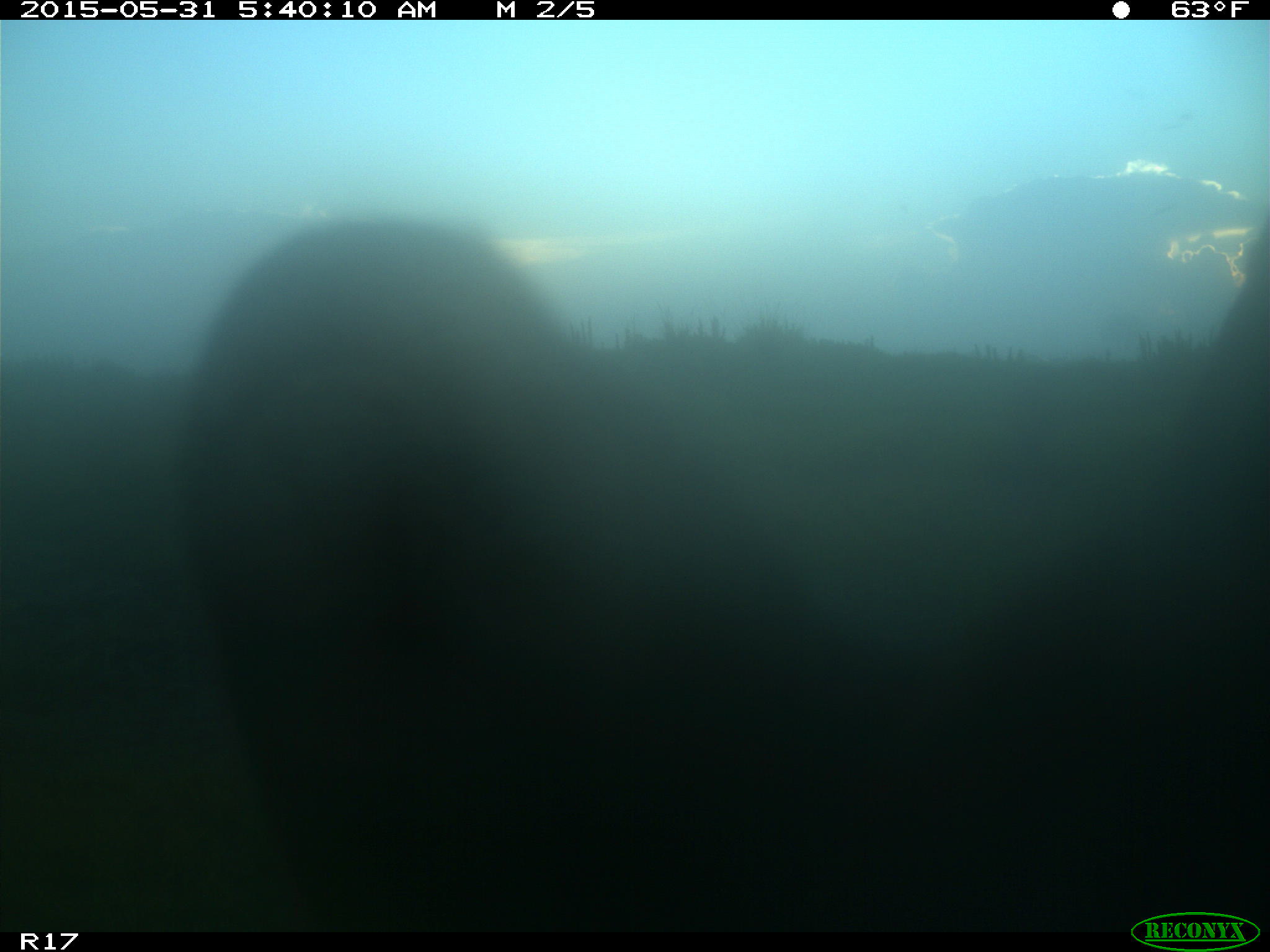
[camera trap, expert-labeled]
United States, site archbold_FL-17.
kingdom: Animalia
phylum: Chordata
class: Mammalia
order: Artiodactyla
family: Bovidae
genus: Bos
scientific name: Bos taurus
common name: domestic cow